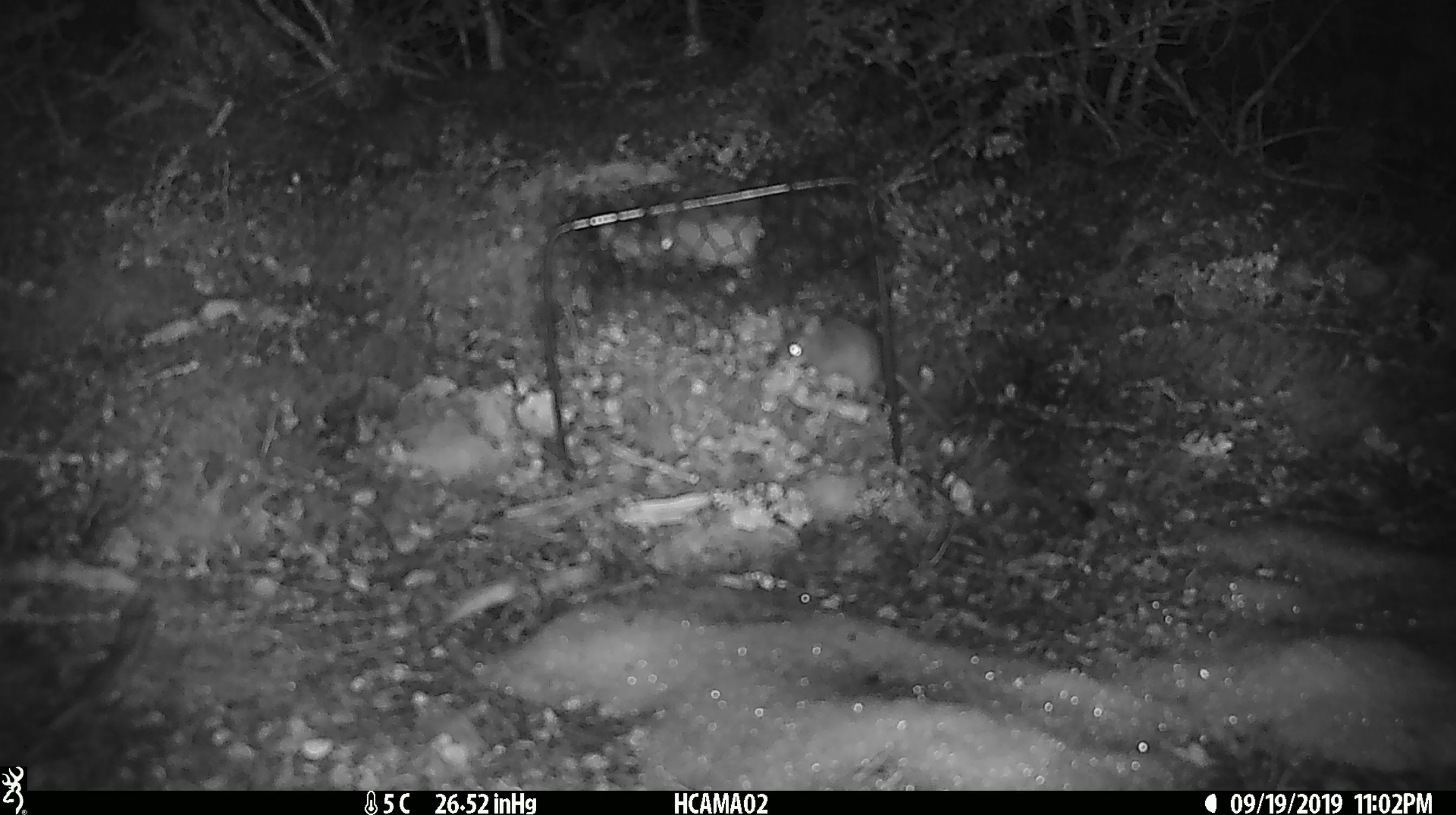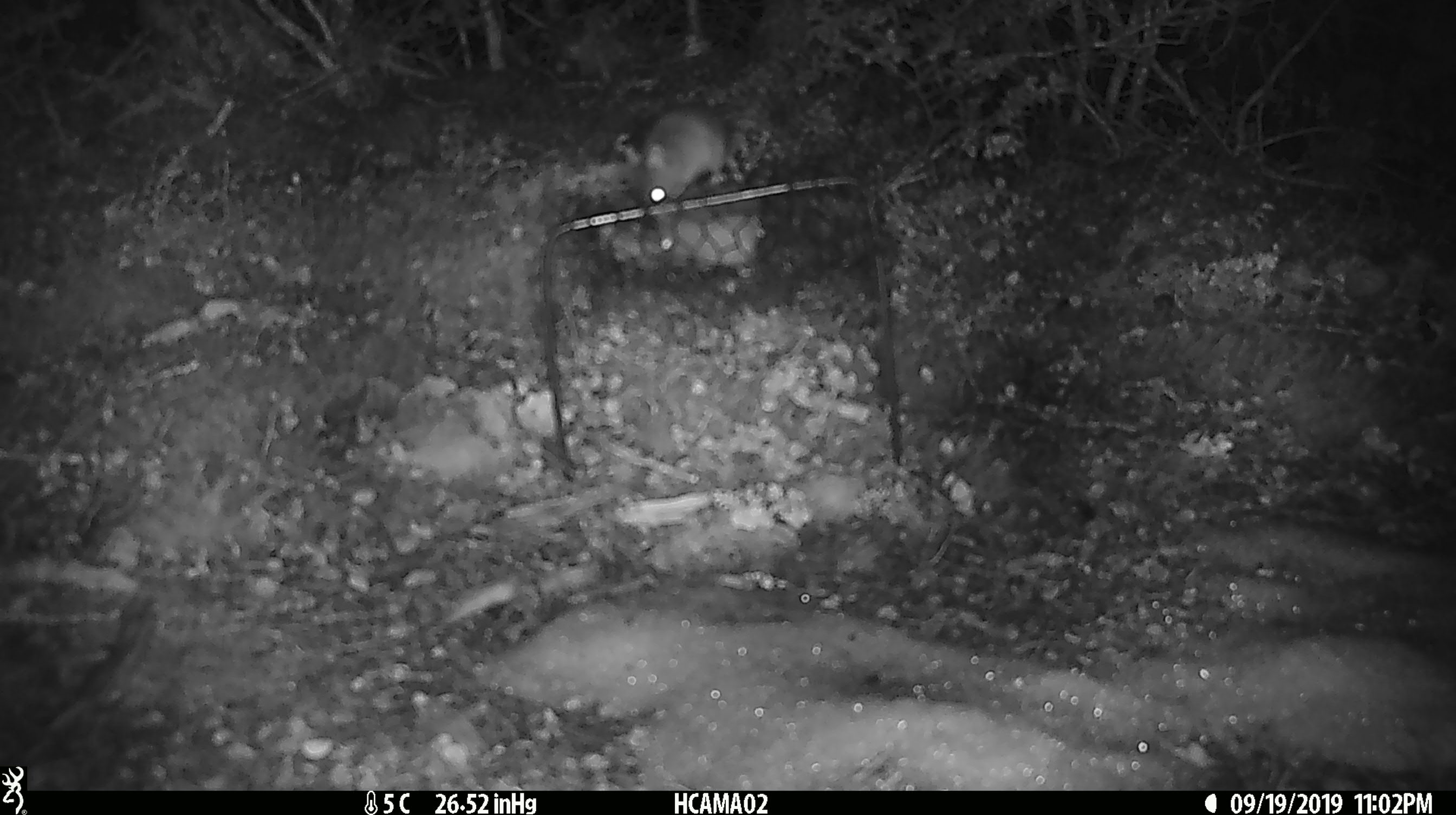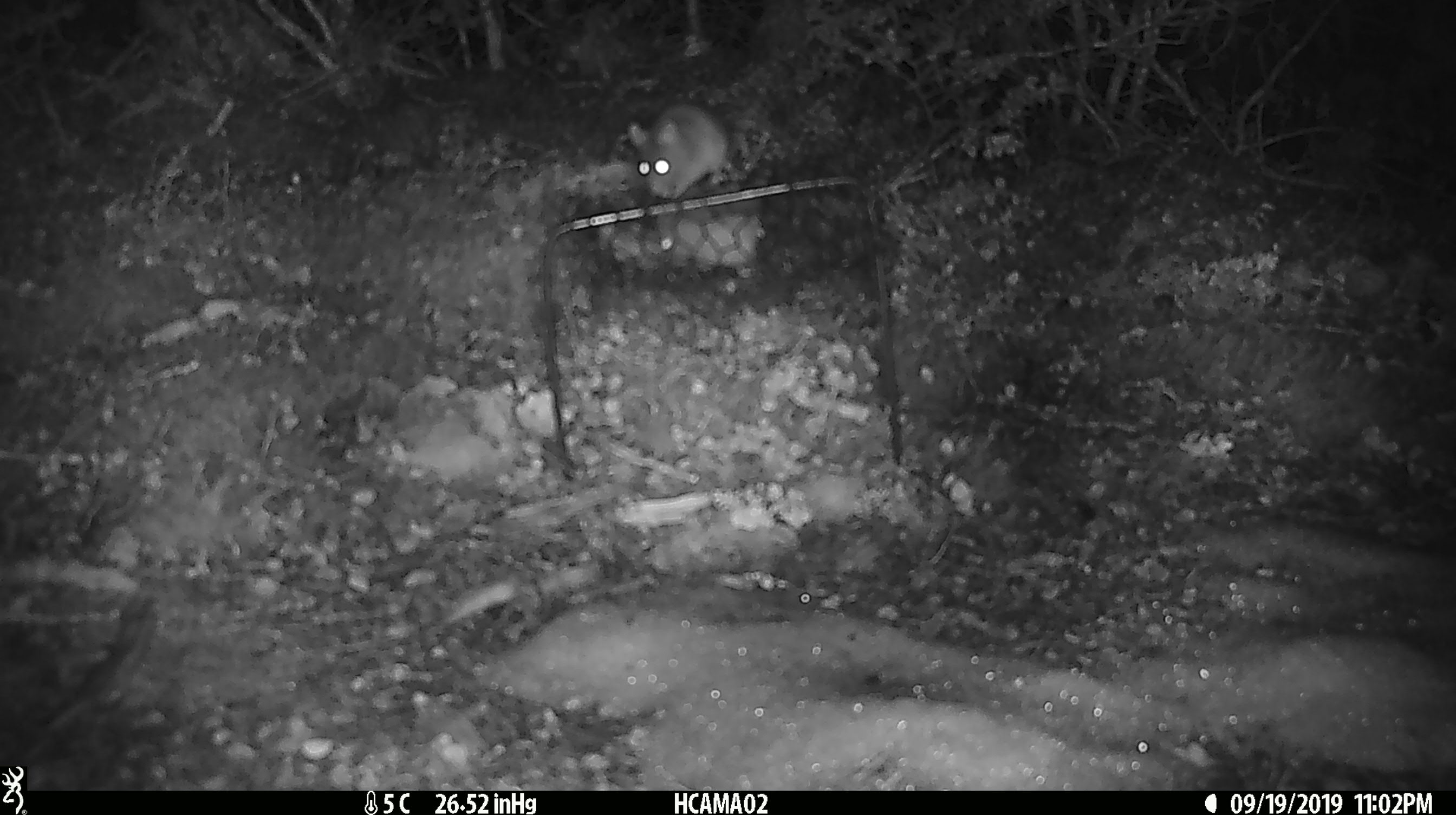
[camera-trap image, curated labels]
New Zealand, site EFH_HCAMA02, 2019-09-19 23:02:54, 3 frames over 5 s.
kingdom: Animalia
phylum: Chordata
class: Mammalia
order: Rodentia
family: Muridae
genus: Mus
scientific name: Mus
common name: mouse